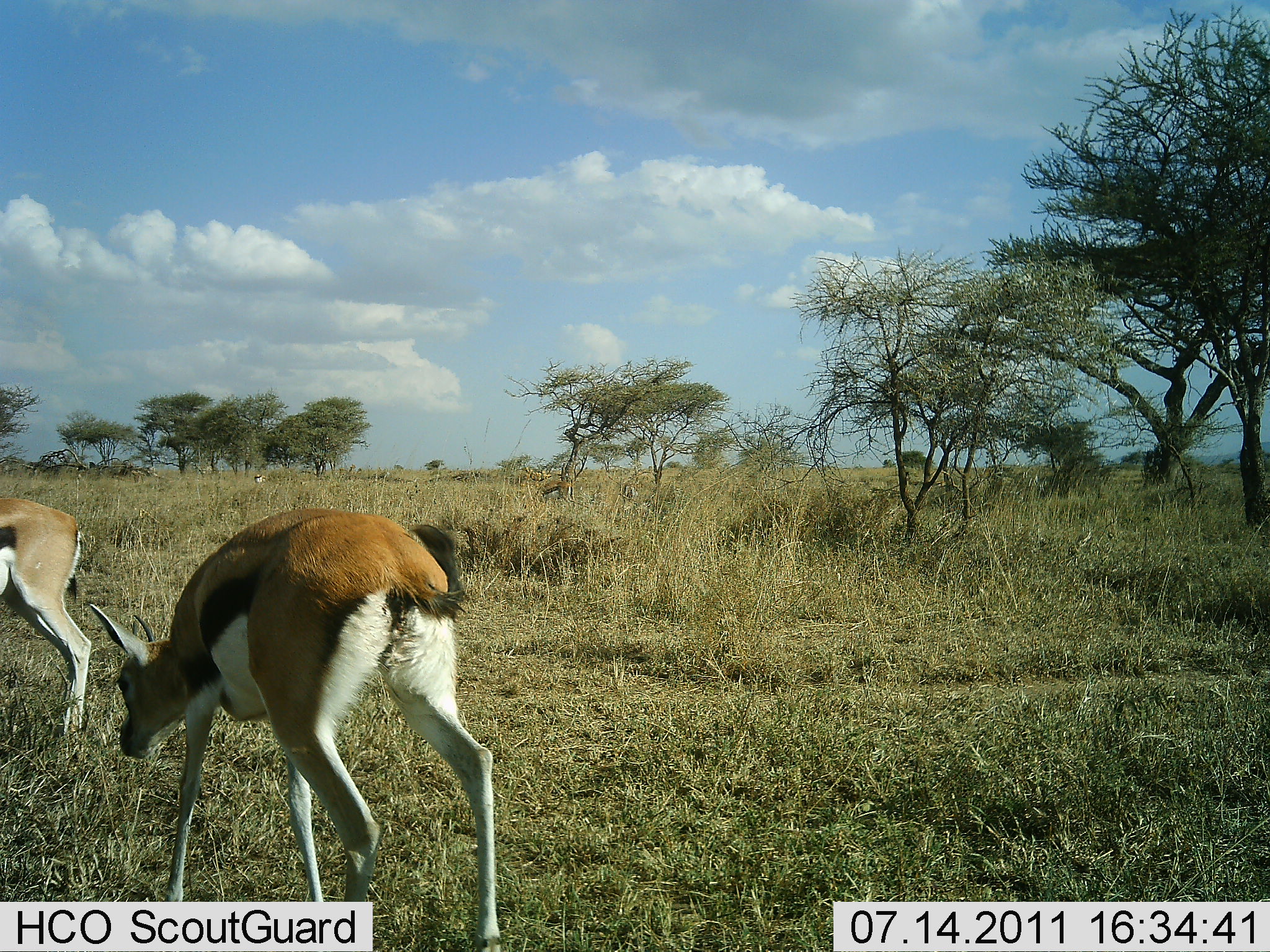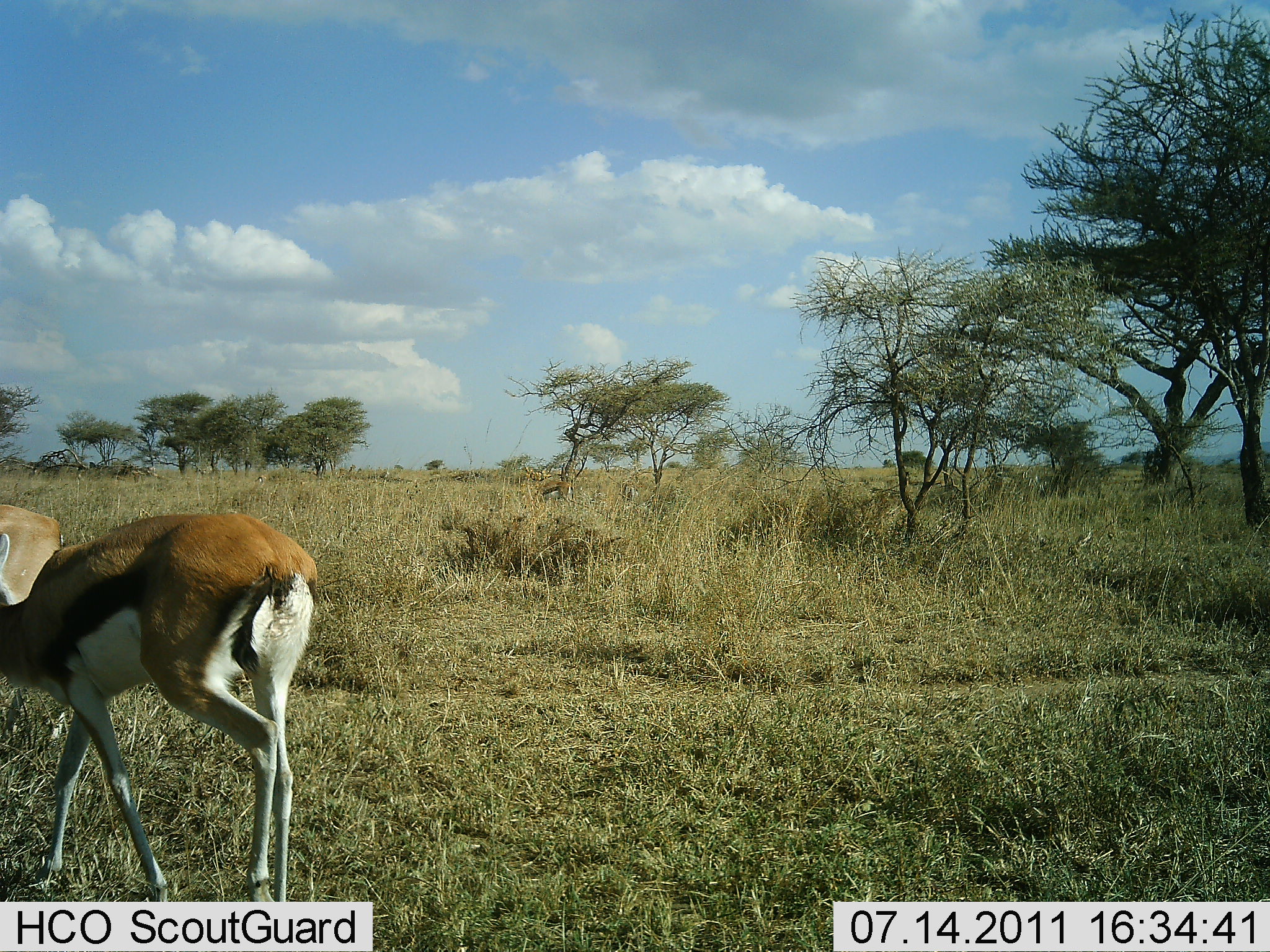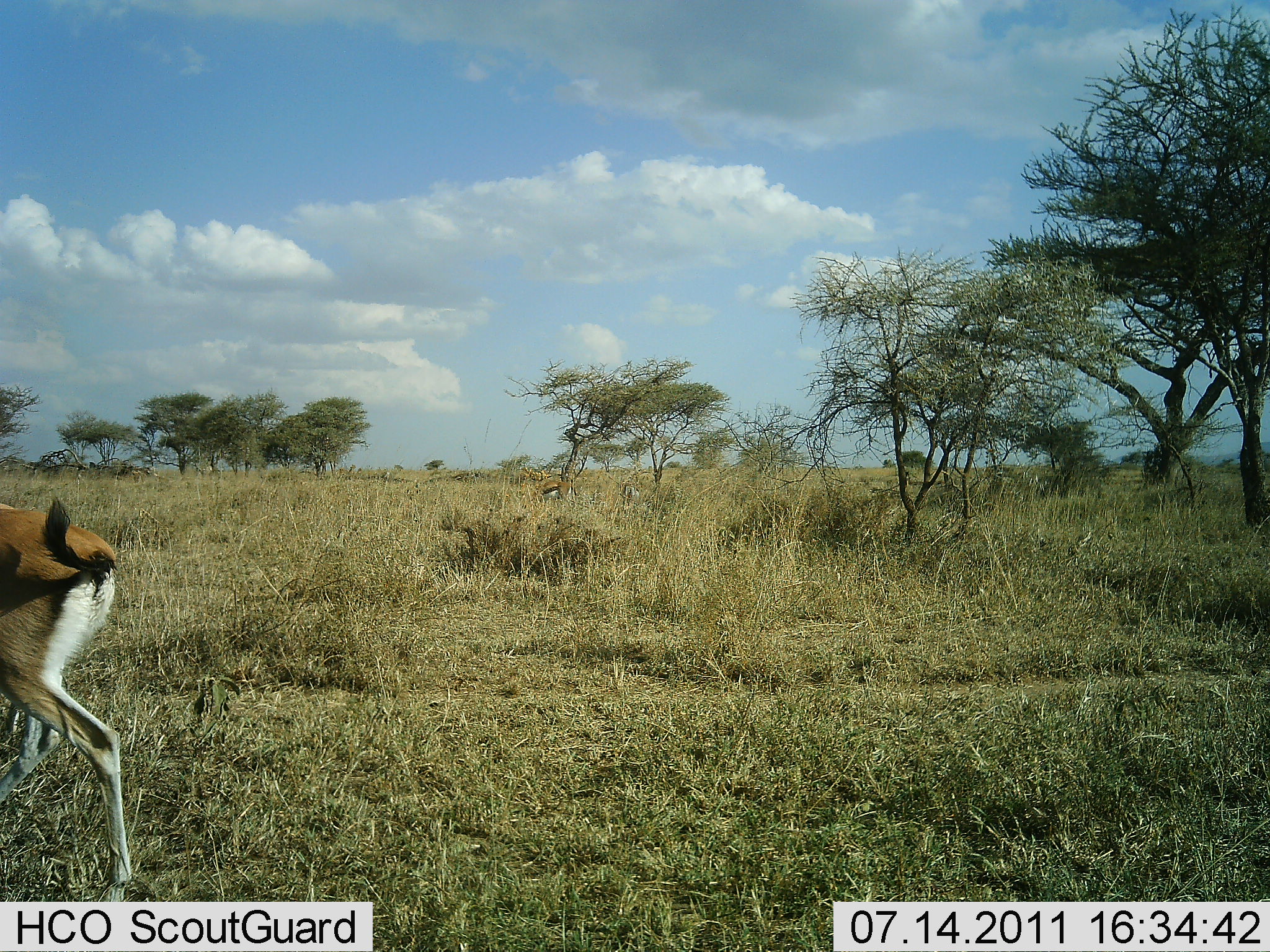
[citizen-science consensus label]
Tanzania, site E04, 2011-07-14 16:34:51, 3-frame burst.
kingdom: Animalia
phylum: Chordata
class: Mammalia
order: Artiodactyla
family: Bovidae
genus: Eudorcas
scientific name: Eudorcas thomsonii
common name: thomson's gazelle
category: gazellethomsons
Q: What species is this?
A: Gazellethomsons (thomson's gazelle) (Eudorcas thomsonii).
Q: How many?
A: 2.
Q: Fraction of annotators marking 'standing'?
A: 23%.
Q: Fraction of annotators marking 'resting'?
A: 0%.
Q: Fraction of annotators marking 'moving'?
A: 92%.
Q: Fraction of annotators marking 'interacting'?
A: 0%.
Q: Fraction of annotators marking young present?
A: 0%.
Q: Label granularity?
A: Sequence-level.